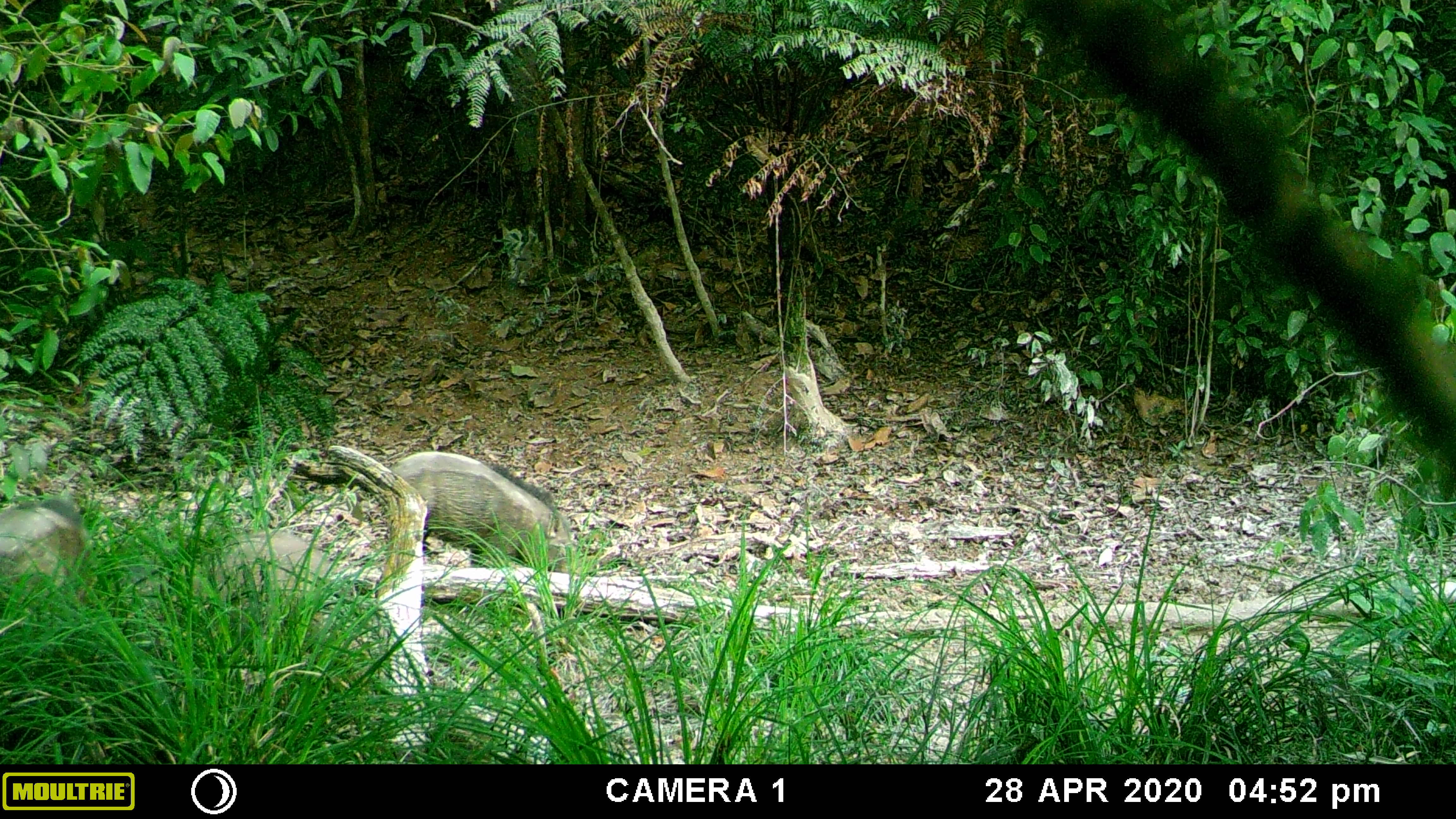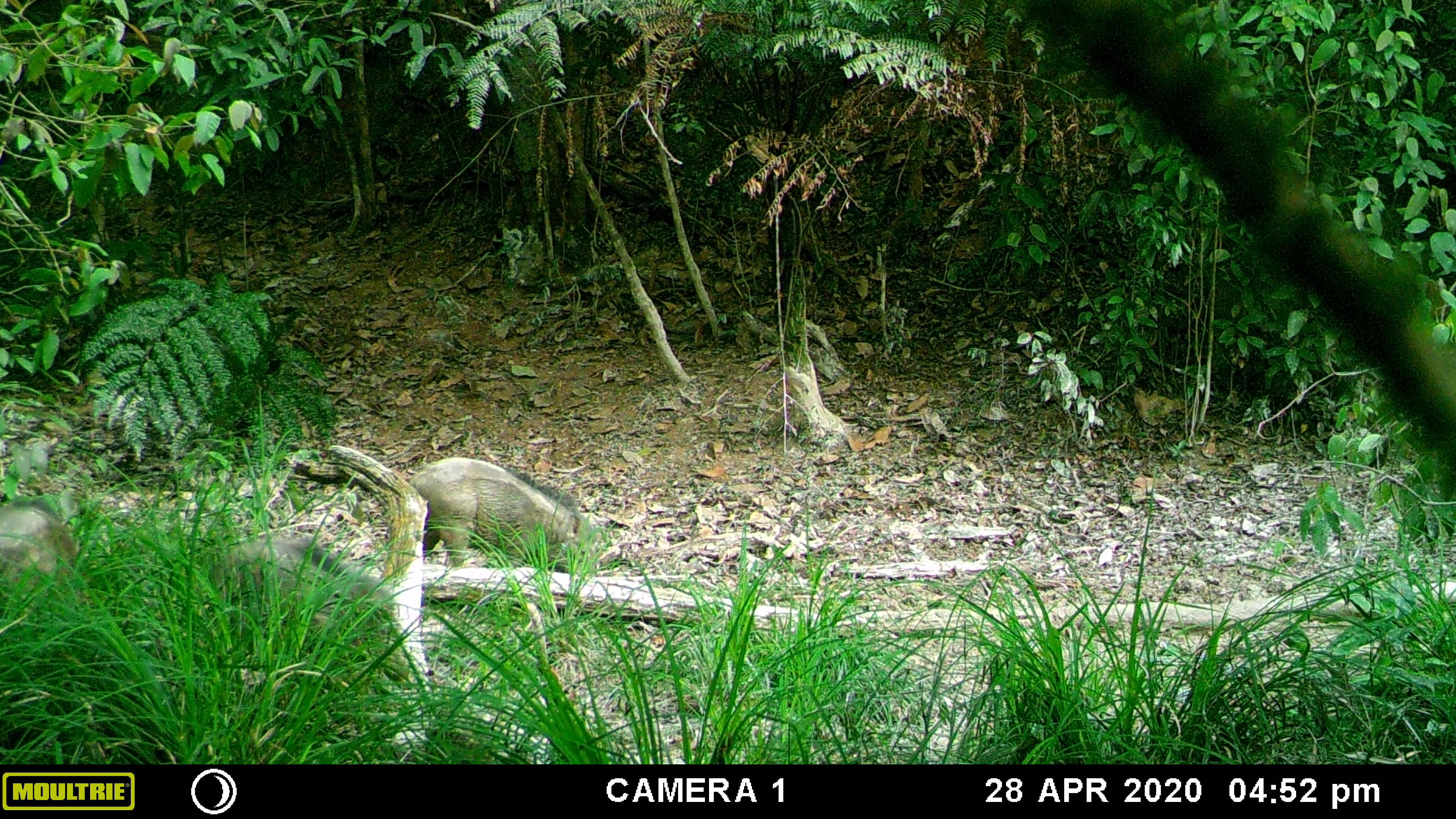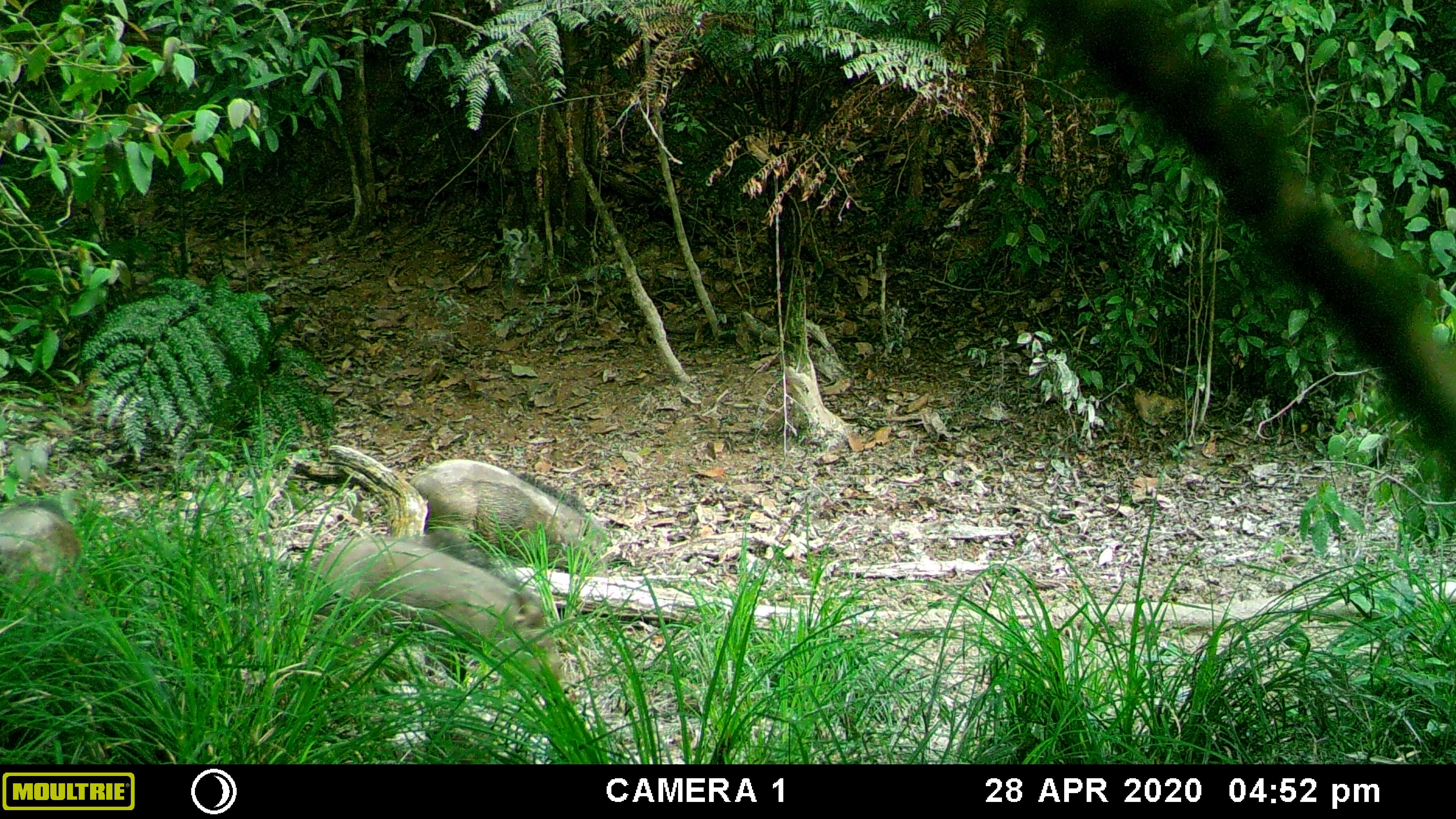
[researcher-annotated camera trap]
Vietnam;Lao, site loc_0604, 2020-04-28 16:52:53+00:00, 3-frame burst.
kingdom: Animalia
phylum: Chordata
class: Mammalia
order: Artiodactyla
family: Suidae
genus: Sus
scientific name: Sus scrofa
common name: eurasian wild pig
Eurasian wild pig (Sus scrofa). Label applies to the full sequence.